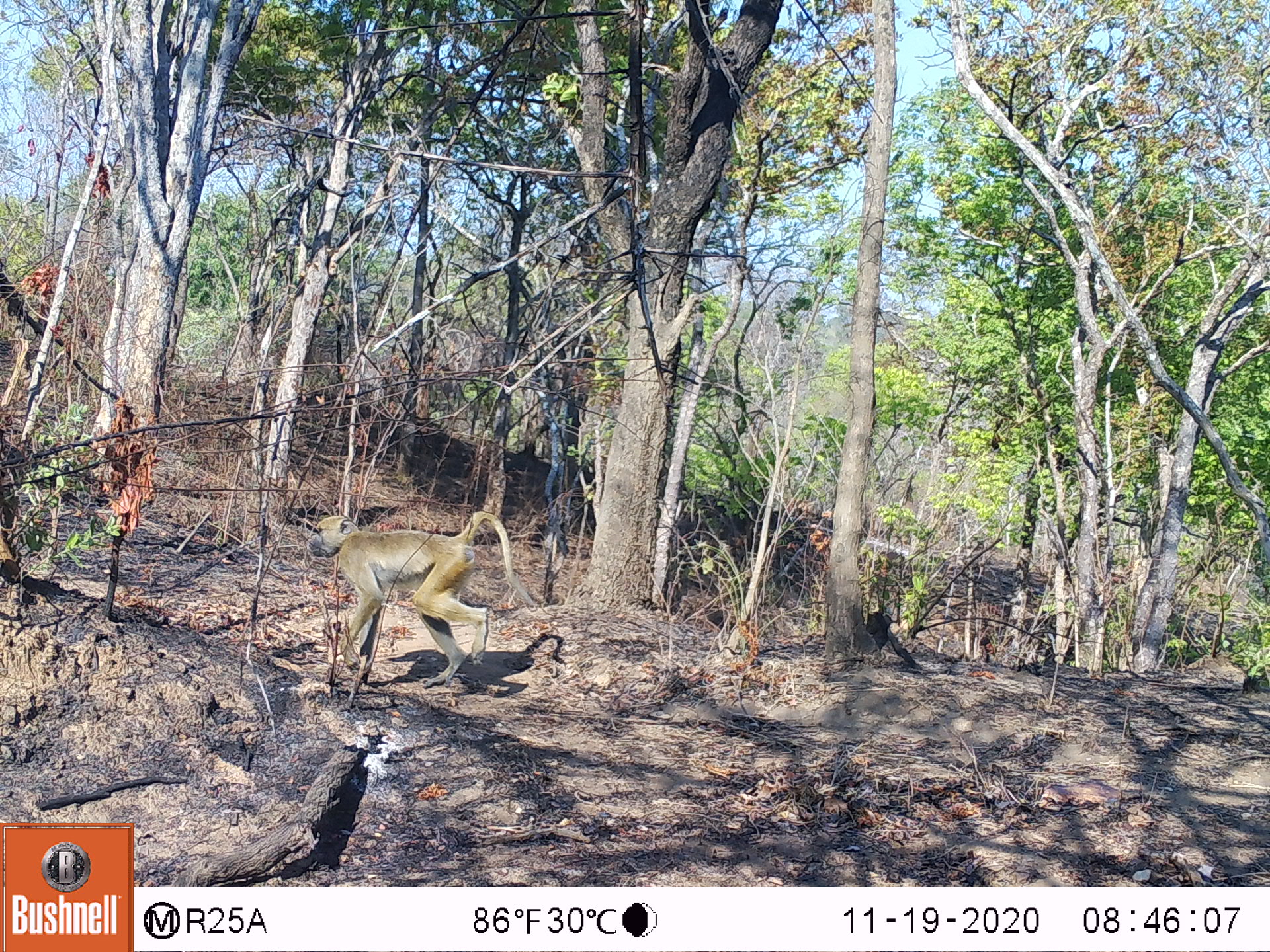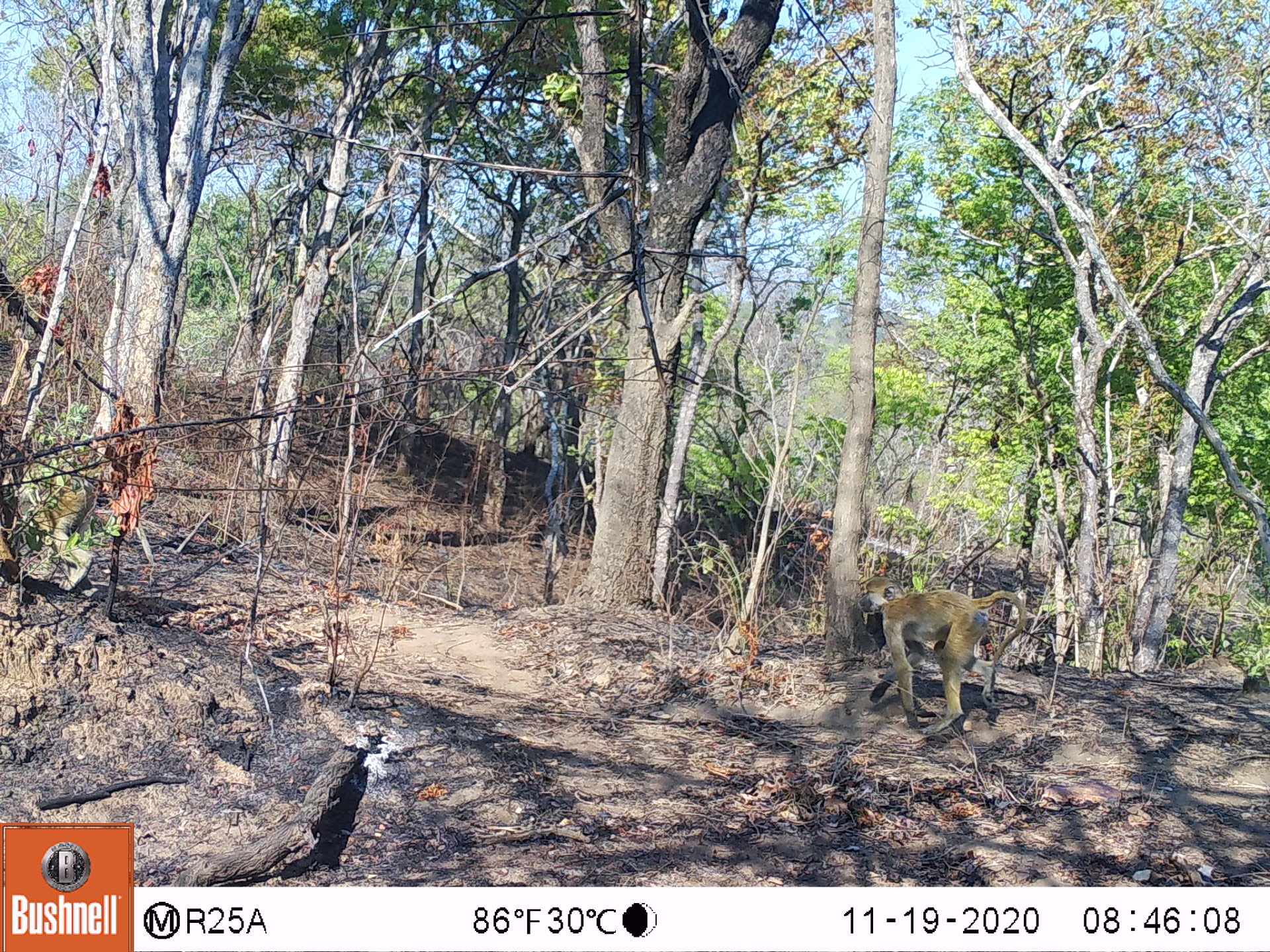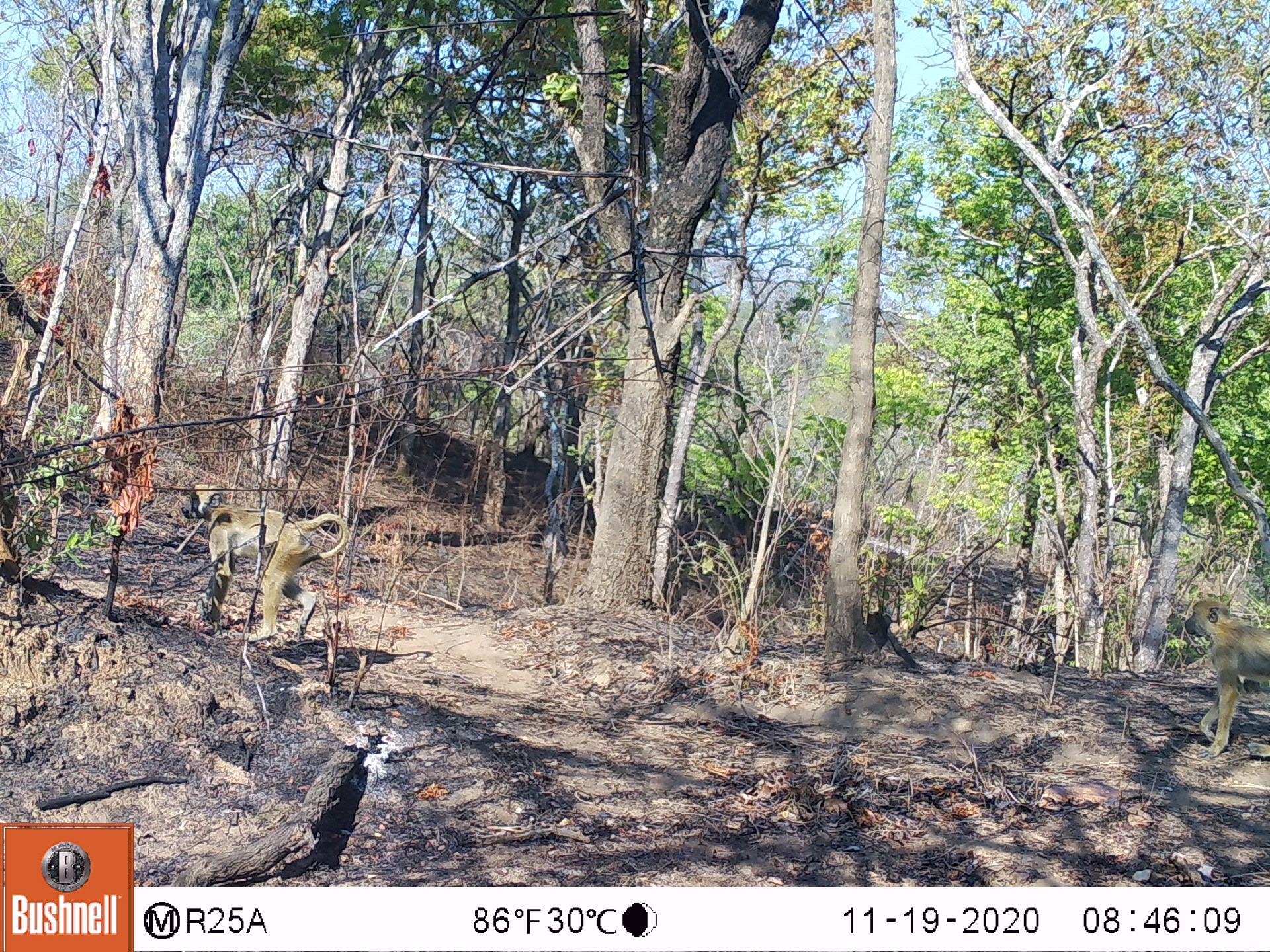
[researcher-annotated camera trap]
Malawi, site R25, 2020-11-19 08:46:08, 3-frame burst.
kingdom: Animalia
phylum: Chordata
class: Mammalia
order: Primates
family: Cercopithecidae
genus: Papio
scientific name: Papio cynocephalus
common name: yellow baboon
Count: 1.